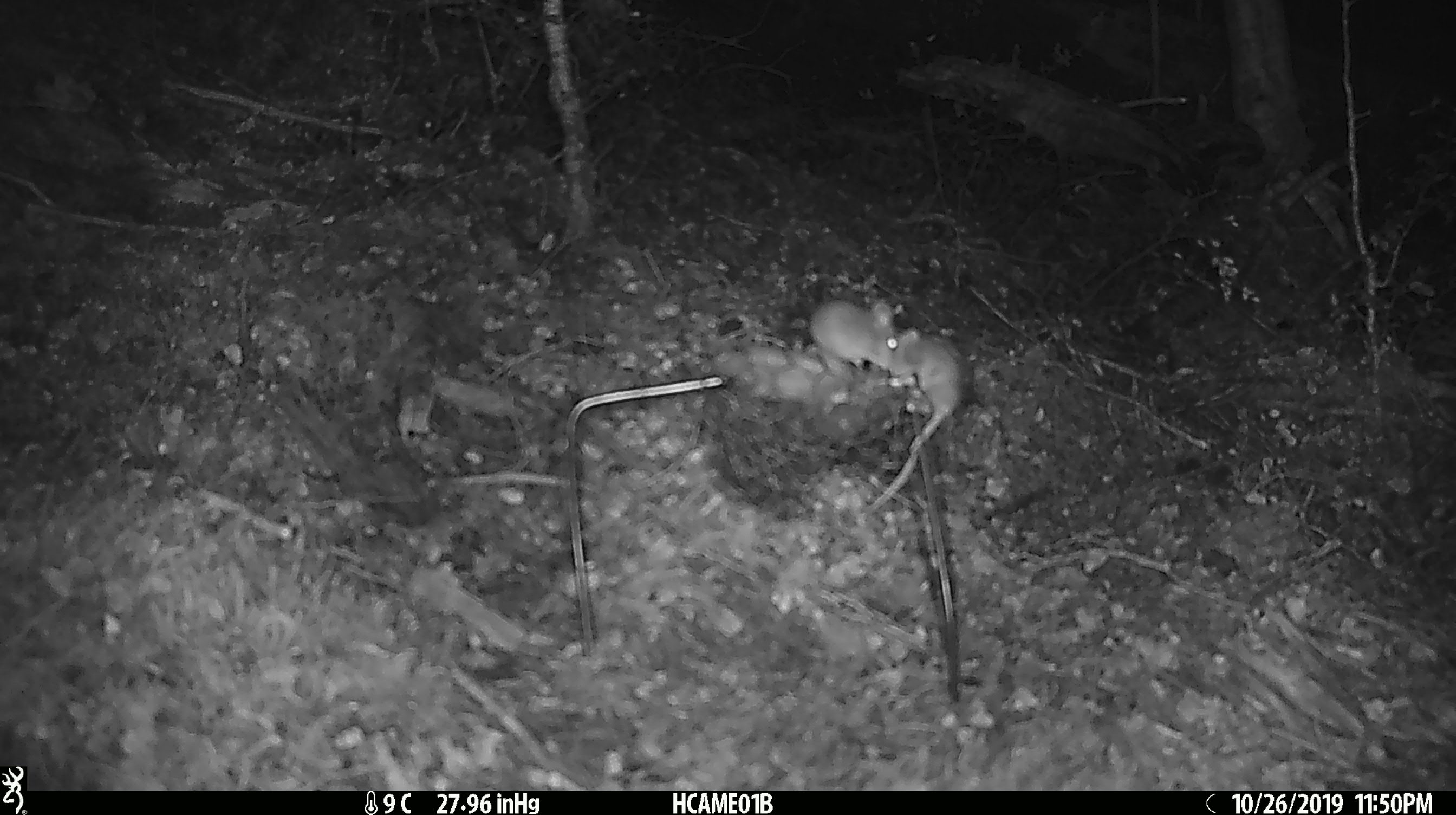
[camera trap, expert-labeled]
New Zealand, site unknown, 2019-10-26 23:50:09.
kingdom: Animalia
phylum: Chordata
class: Mammalia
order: Rodentia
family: Muridae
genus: Mus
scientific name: Mus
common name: mouse